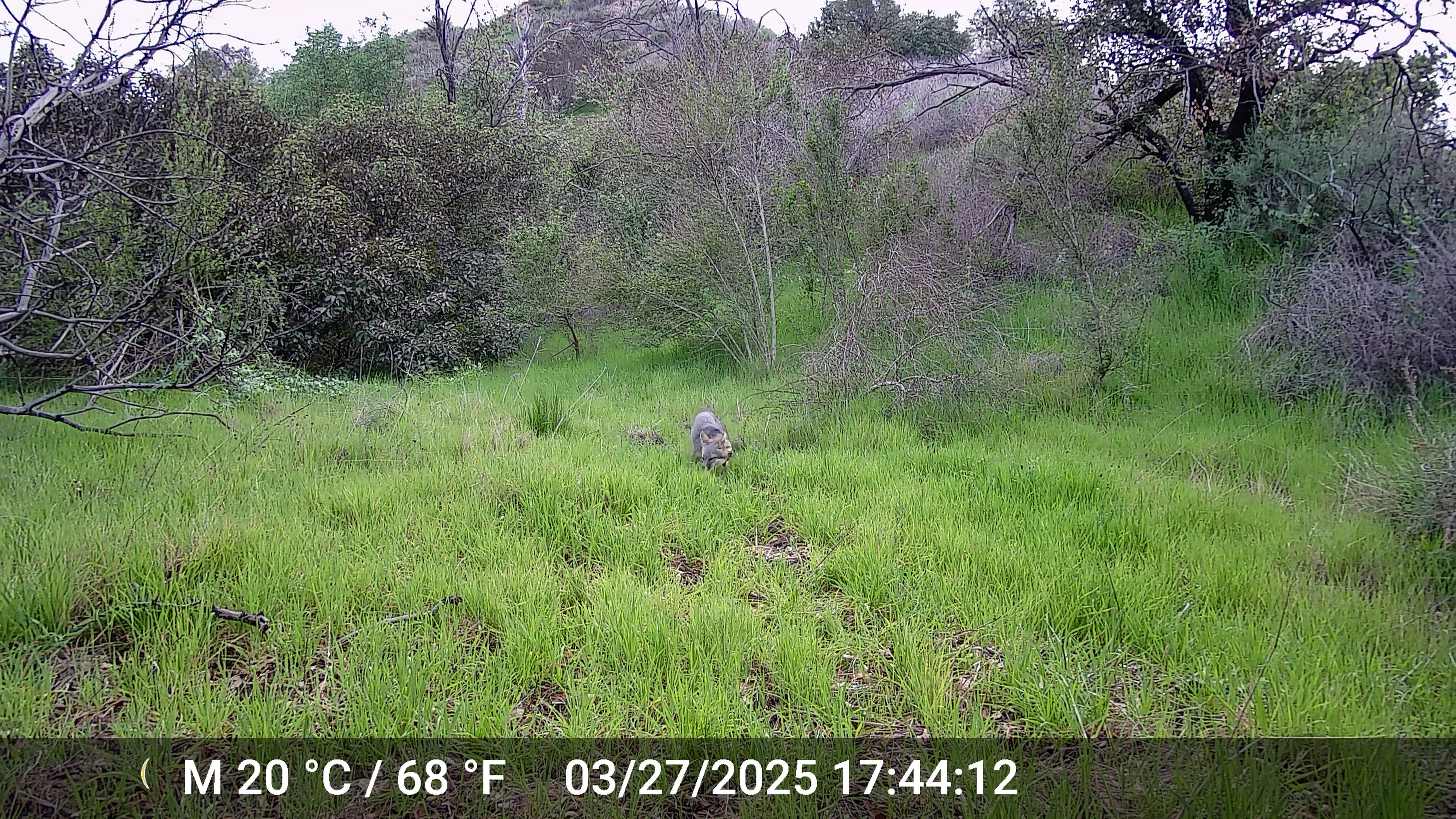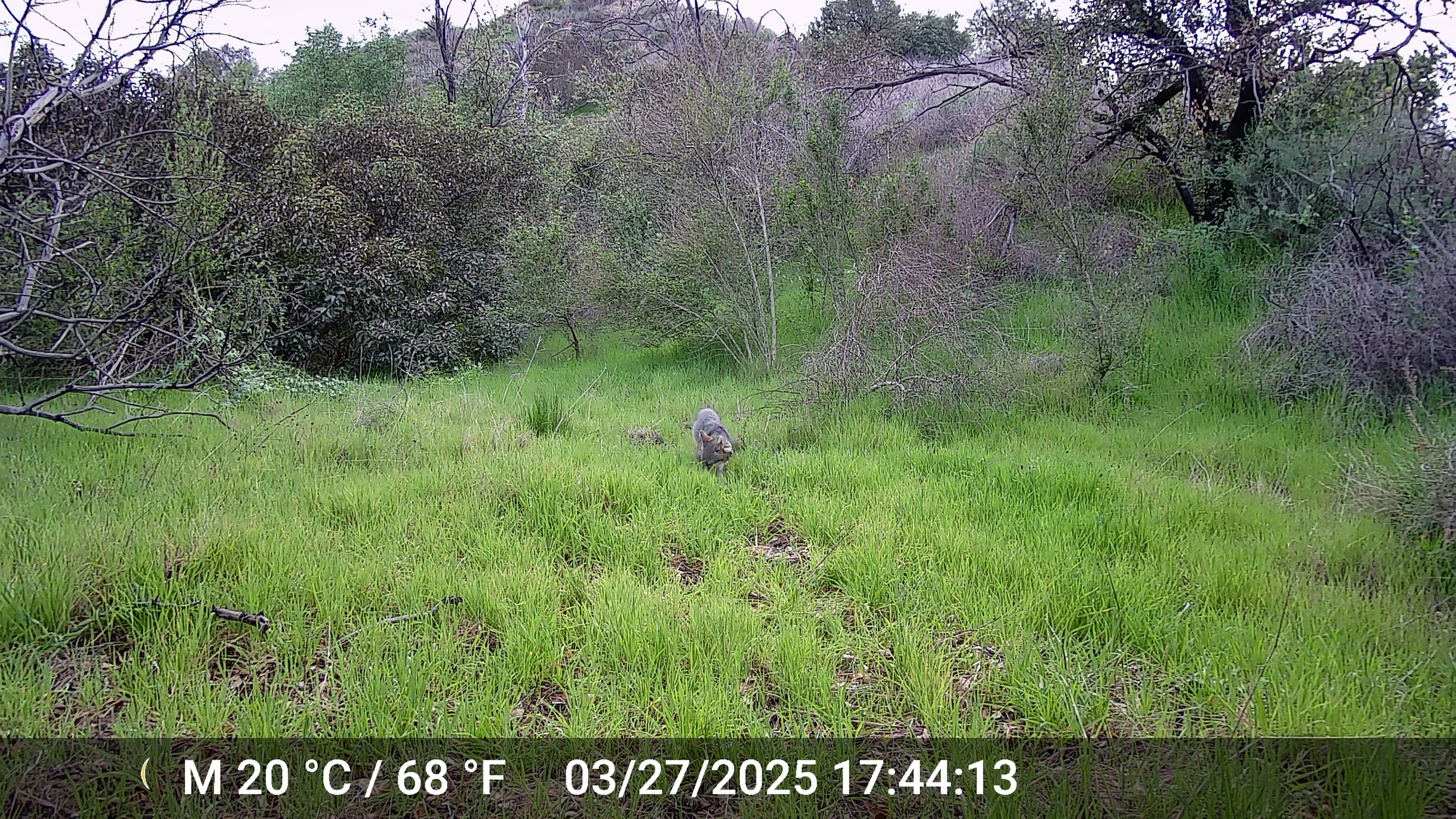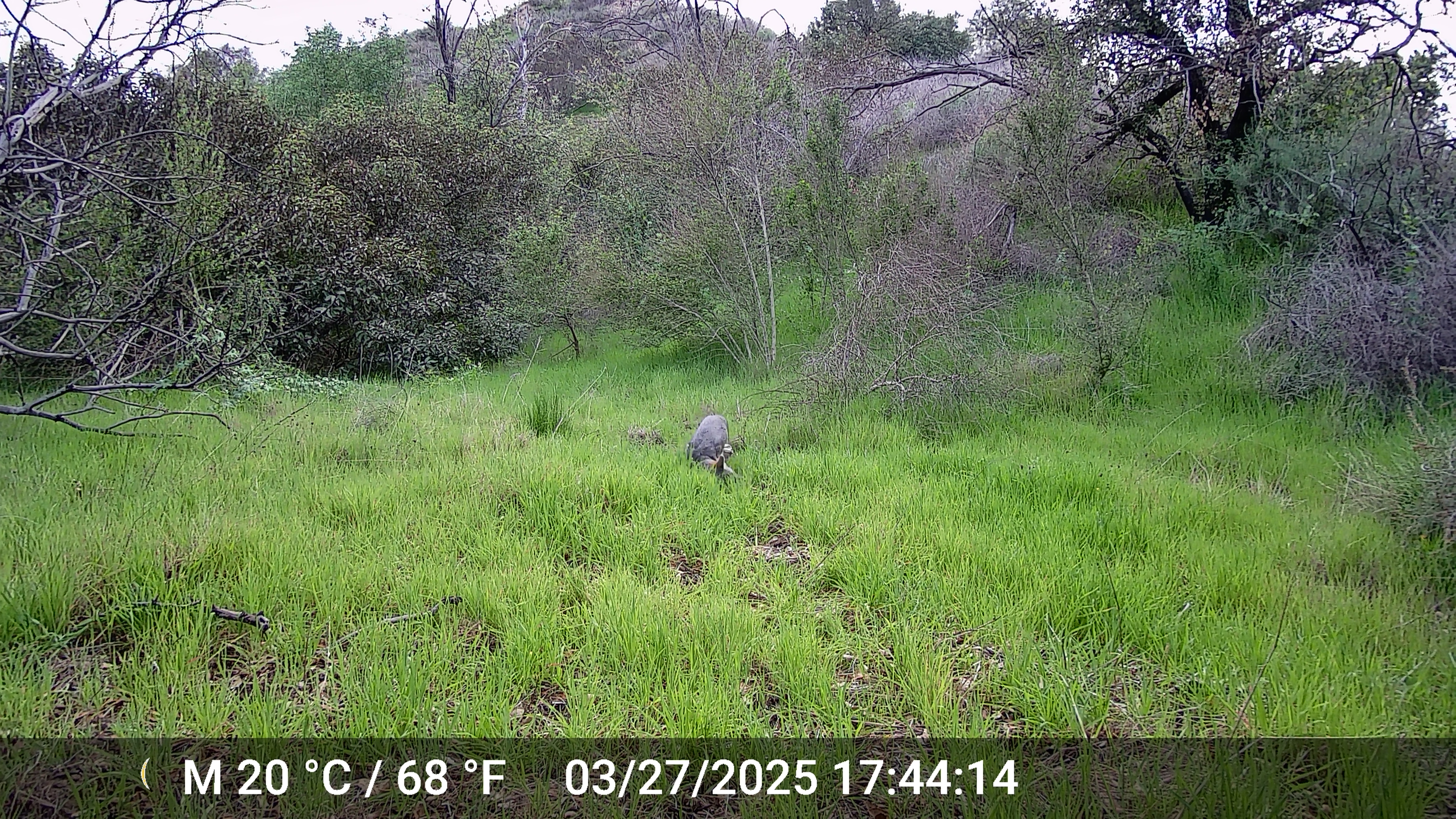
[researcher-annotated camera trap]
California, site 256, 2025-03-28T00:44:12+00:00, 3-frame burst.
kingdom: Animalia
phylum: Chordata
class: Mammalia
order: Carnivora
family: Canidae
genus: Urocyon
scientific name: Urocyon cinereoargenteus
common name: gray fox